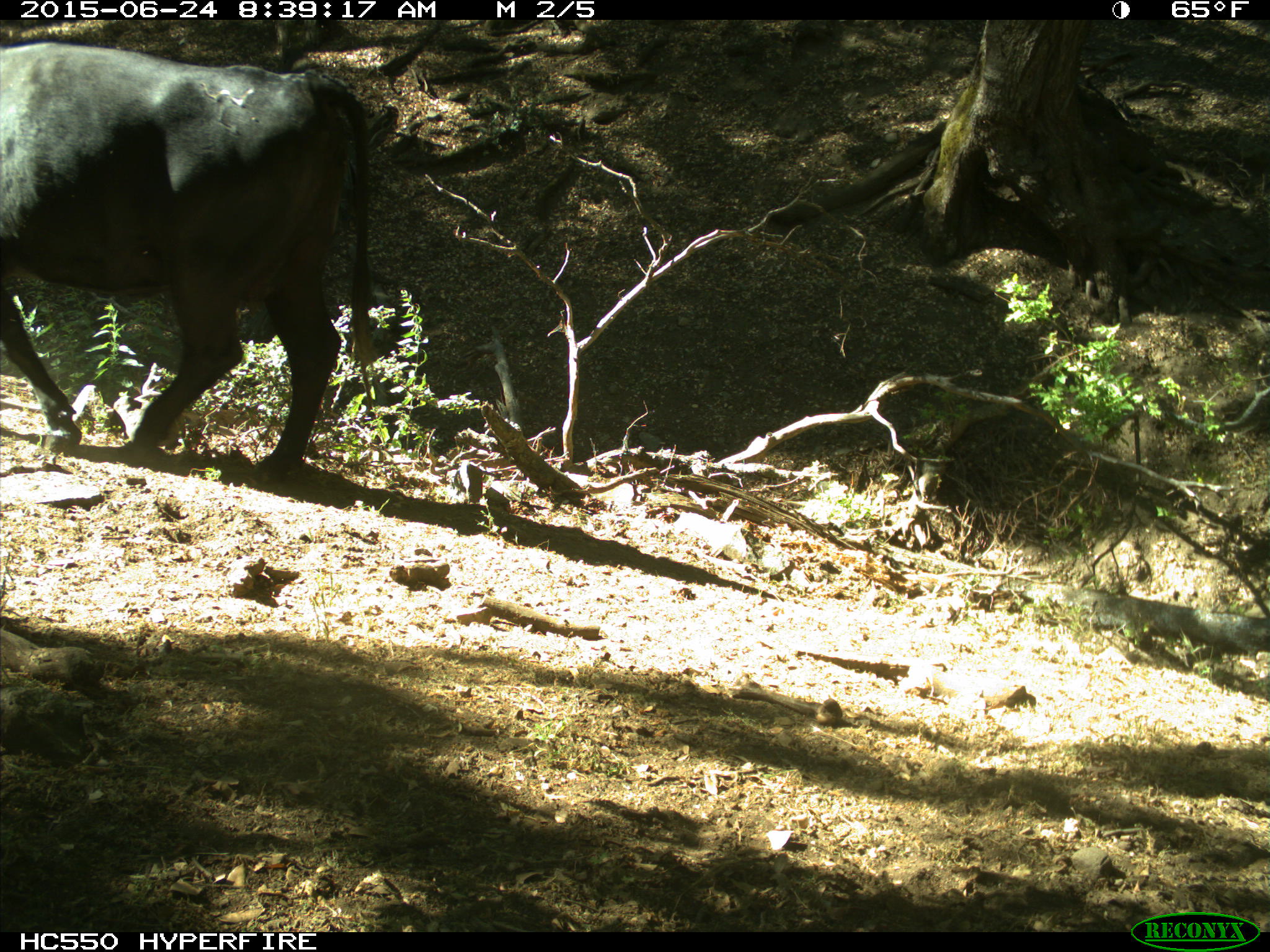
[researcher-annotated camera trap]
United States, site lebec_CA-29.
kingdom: Animalia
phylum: Chordata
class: Mammalia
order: Artiodactyla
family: Bovidae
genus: Bos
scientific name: Bos taurus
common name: domestic cow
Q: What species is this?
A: Bos taurus (domestic cow).